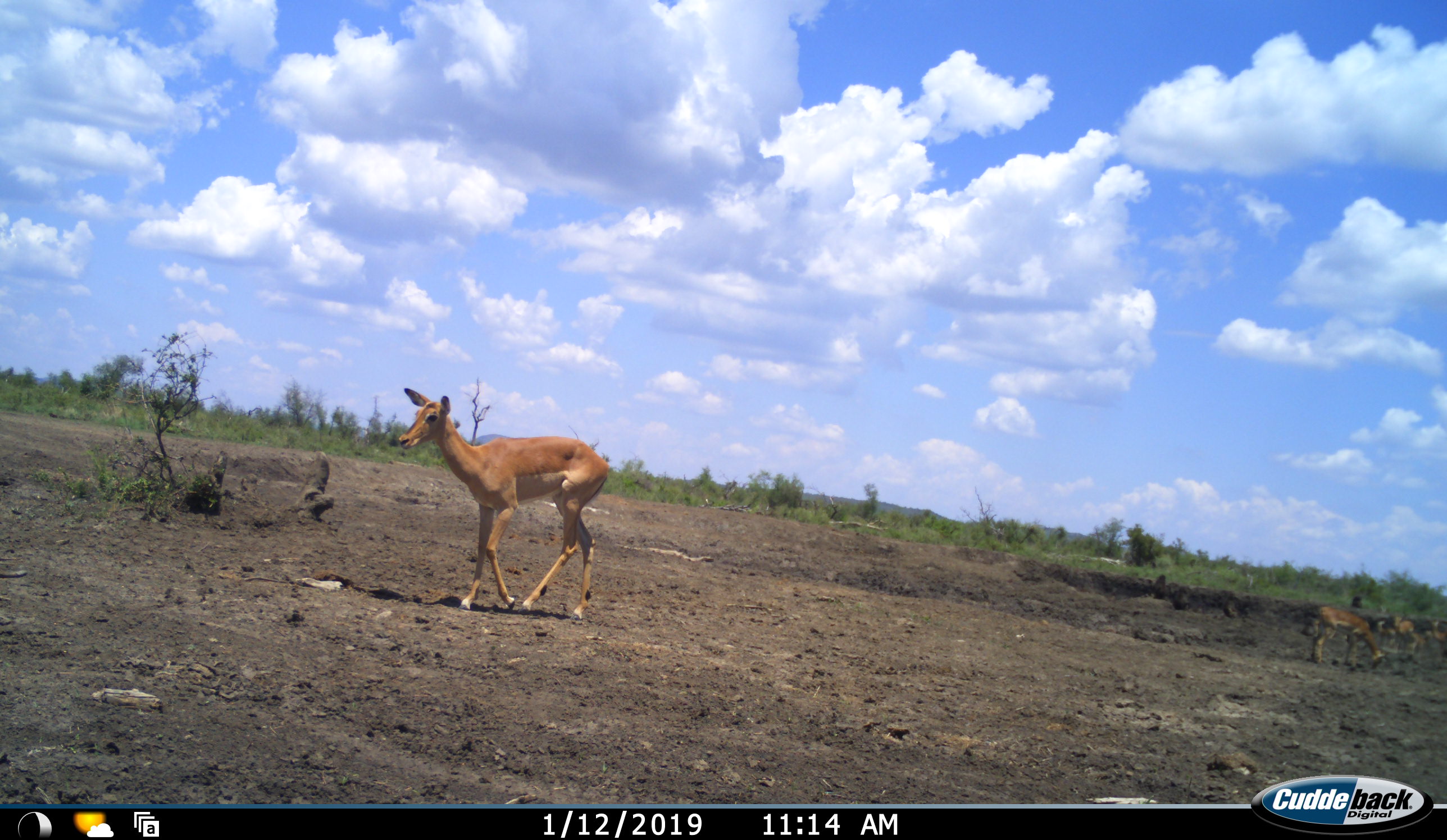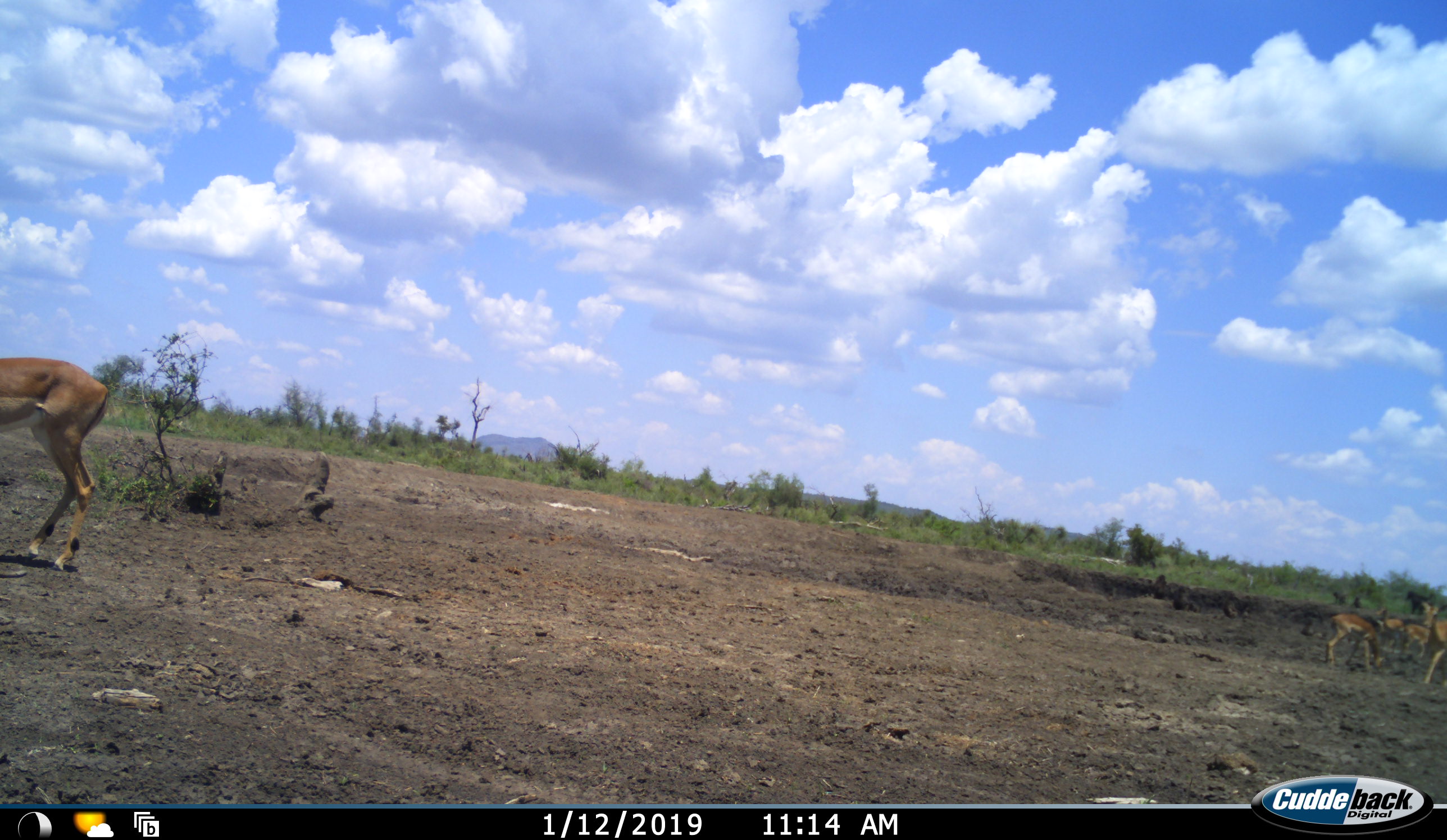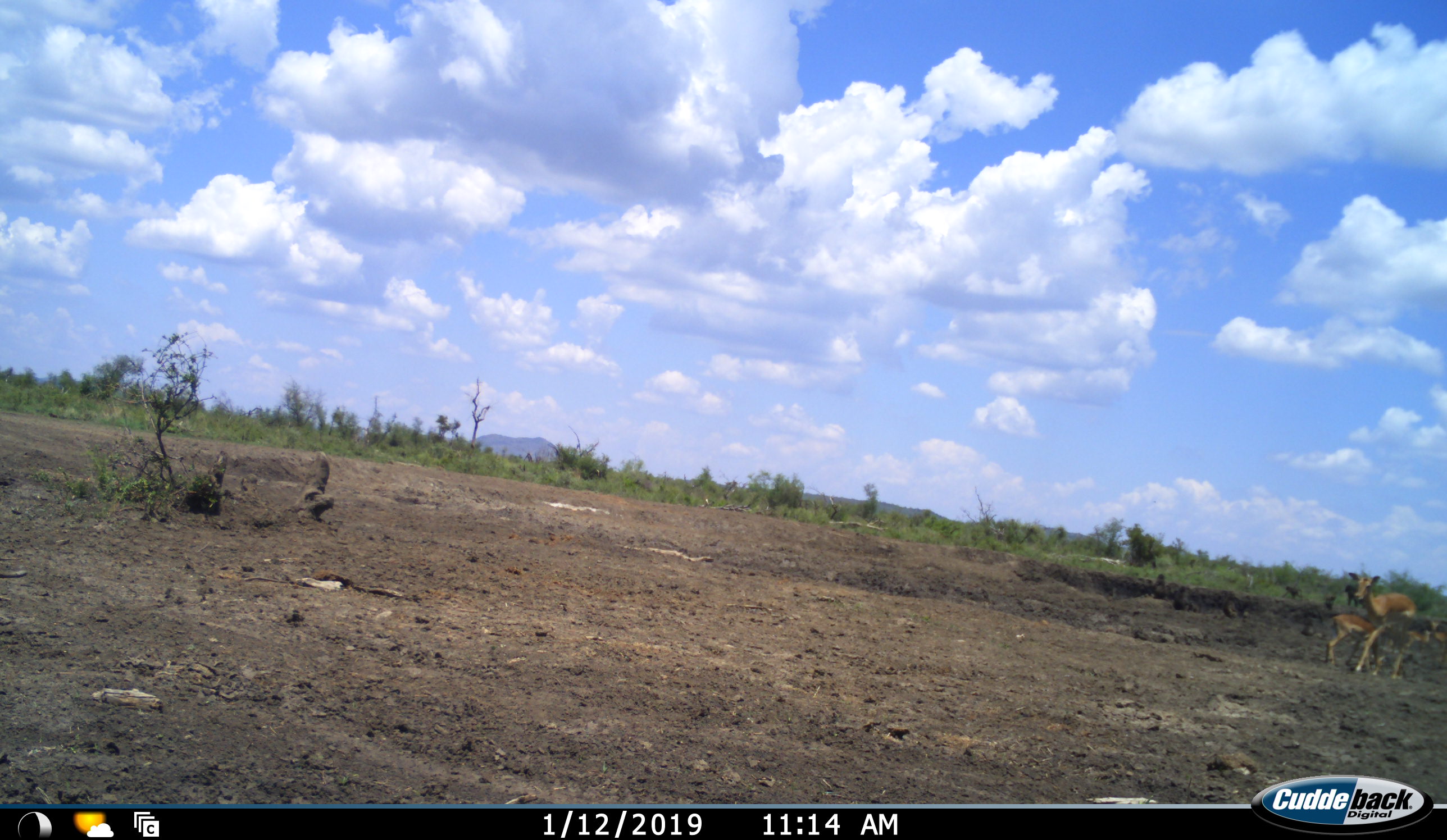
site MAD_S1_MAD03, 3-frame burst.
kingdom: Animalia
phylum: Chordata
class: Mammalia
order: Artiodactyla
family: Bovidae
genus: Aepyceros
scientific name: Aepyceros melampus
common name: impala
Impala (Aepyceros melampus), count 5. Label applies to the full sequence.